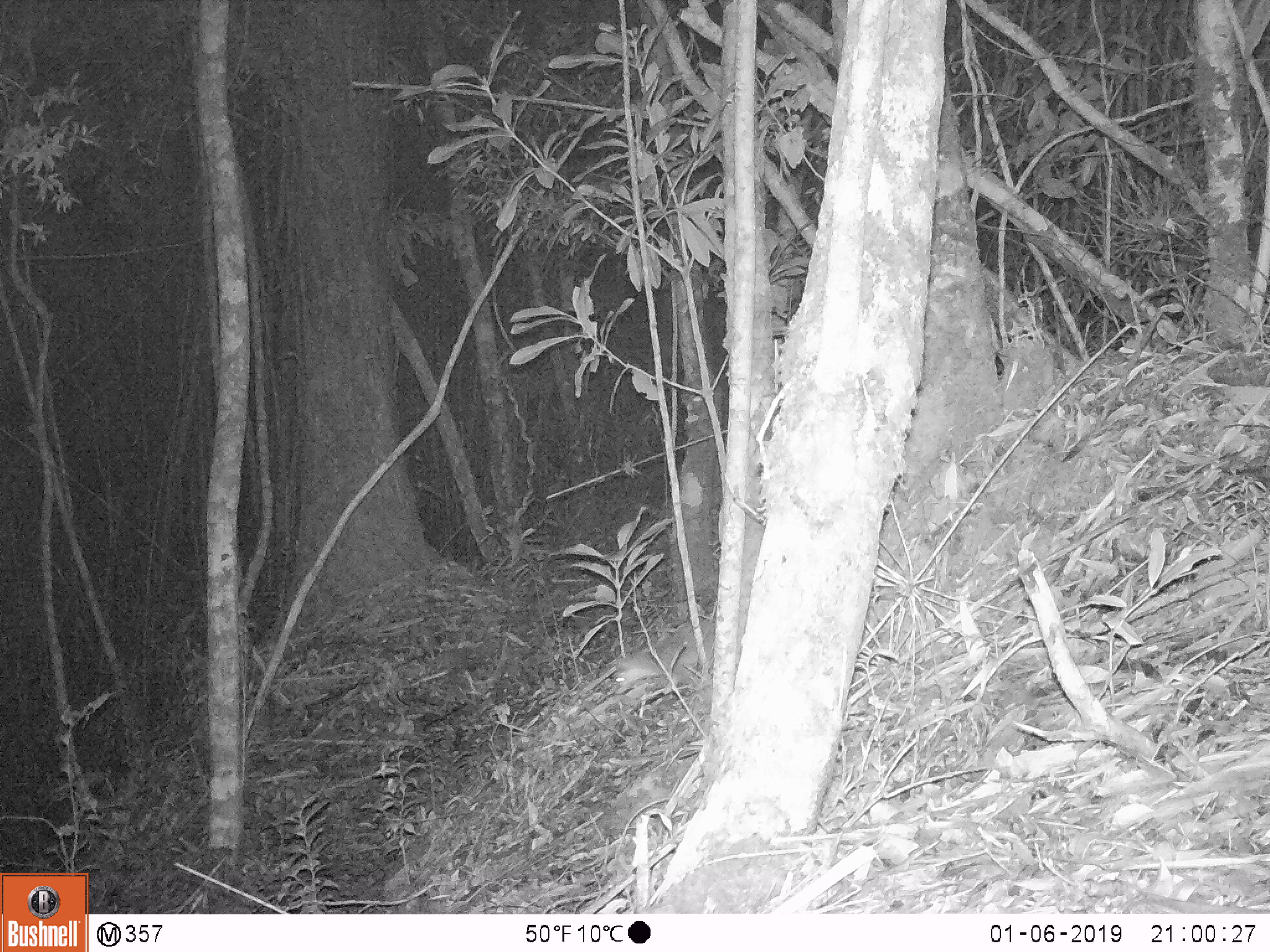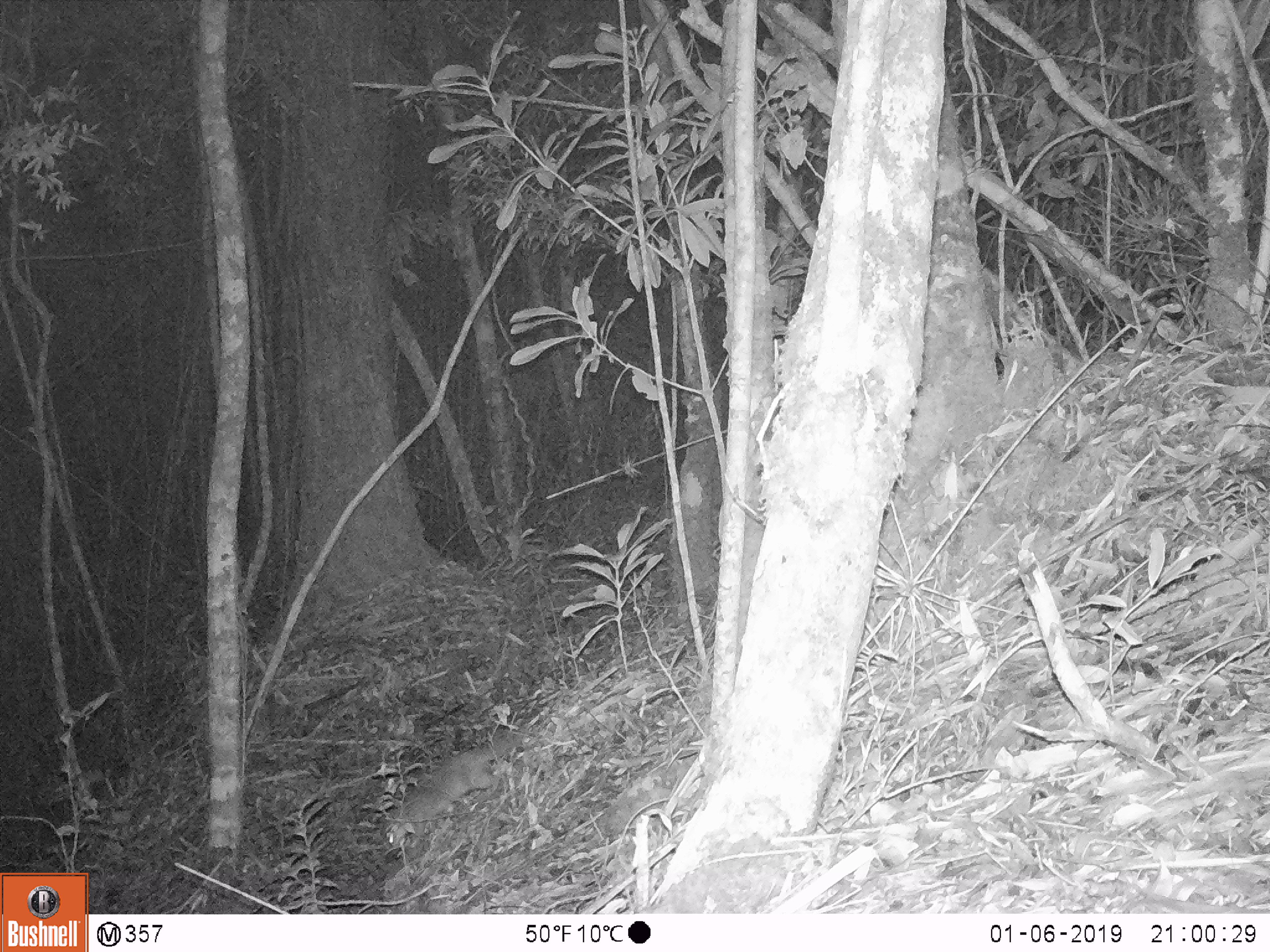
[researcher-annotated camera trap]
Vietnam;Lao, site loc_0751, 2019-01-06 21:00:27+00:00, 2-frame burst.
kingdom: Animalia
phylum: Chordata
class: Mammalia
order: Rodentia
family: Muridae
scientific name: Muridae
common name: old-world mice and rats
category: unidentified murid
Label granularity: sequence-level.